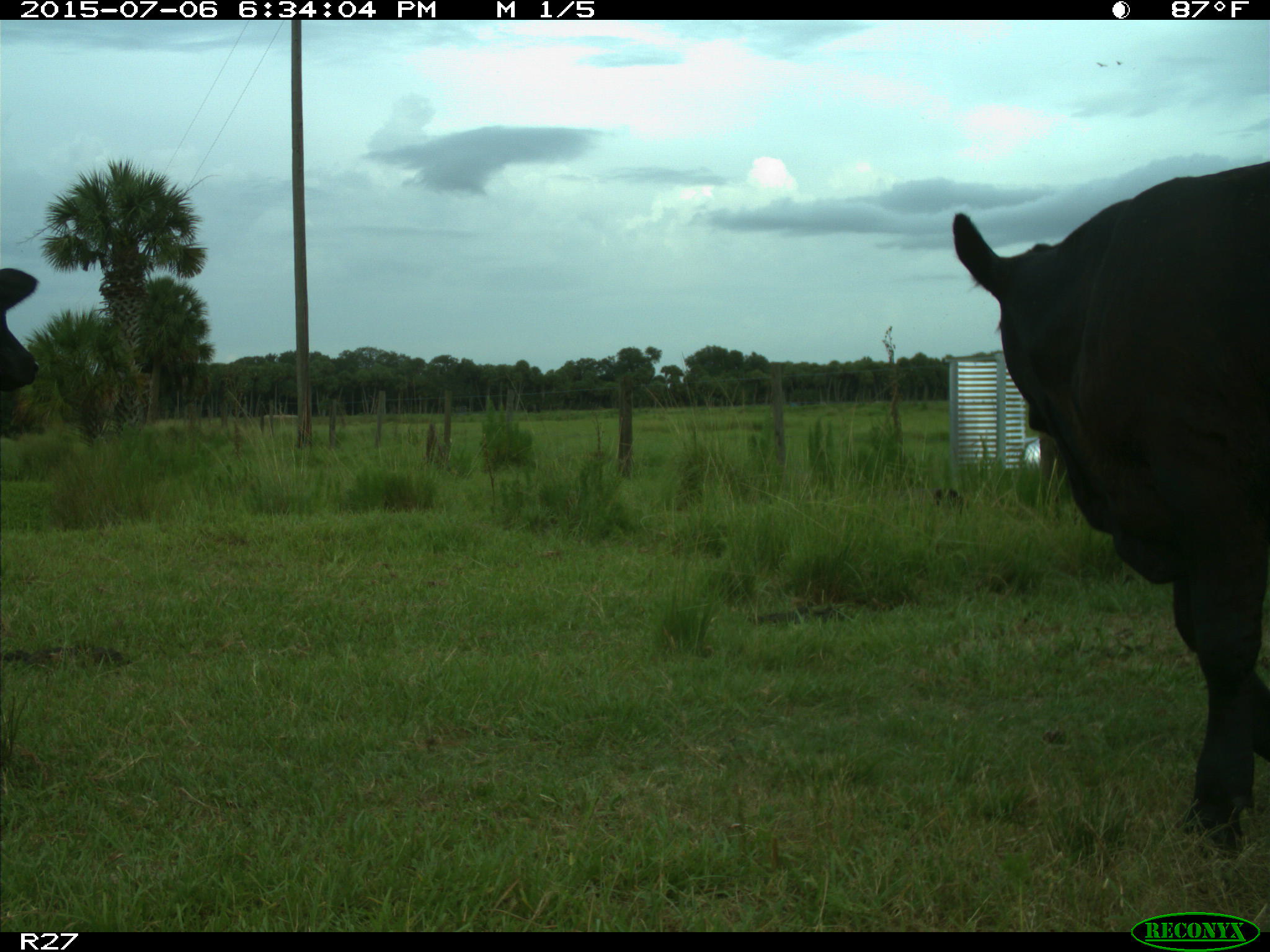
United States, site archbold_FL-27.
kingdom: Animalia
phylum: Chordata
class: Mammalia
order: Artiodactyla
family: Bovidae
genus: Bos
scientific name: Bos taurus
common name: domestic cow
Bos taurus (domestic cow).